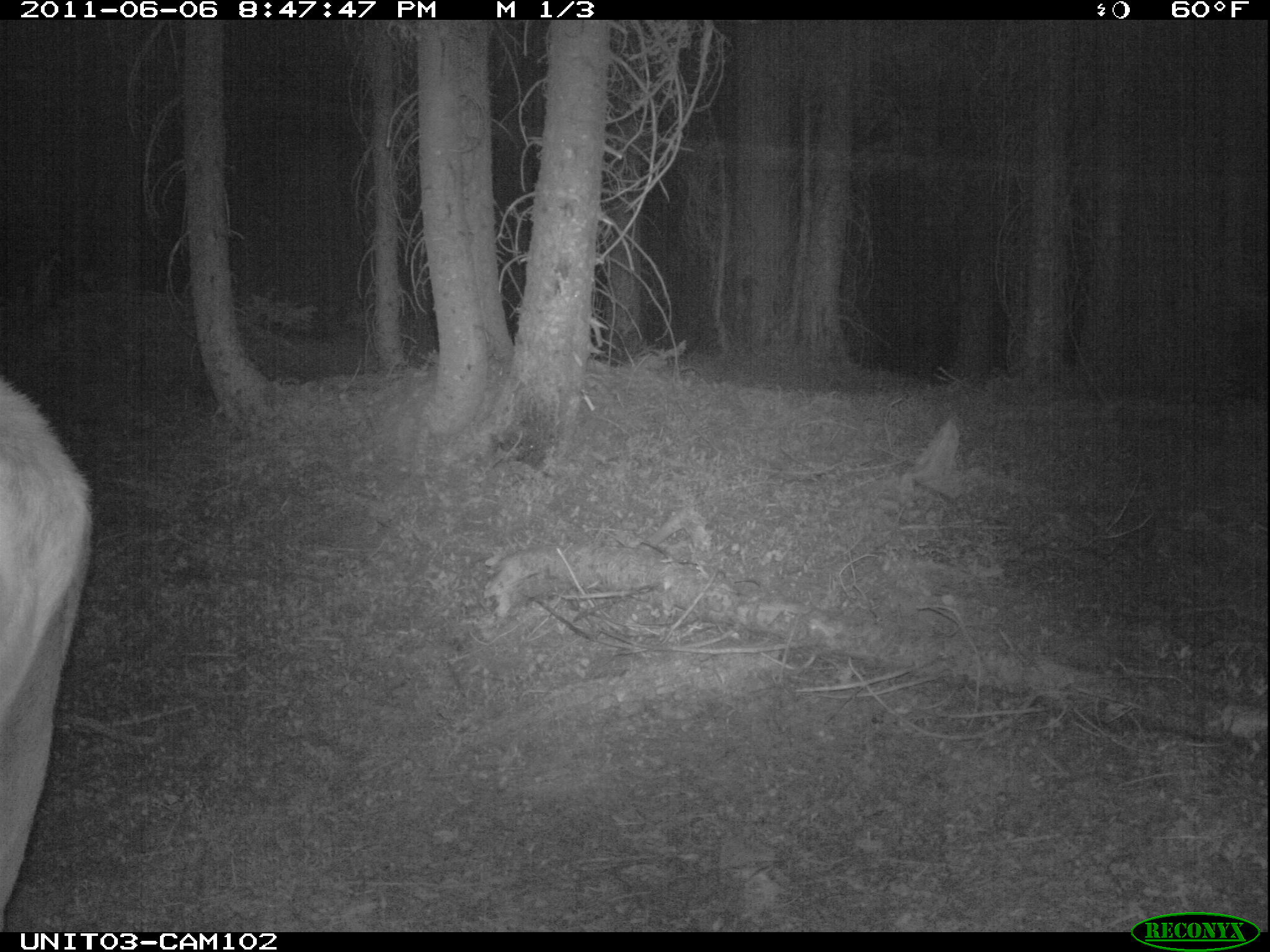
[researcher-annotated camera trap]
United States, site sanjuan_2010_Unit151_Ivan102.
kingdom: Animalia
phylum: Chordata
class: Mammalia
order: Artiodactyla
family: Cervidae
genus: Cervus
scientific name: Cervus elaphus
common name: red deer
Cervus elaphus (red deer).